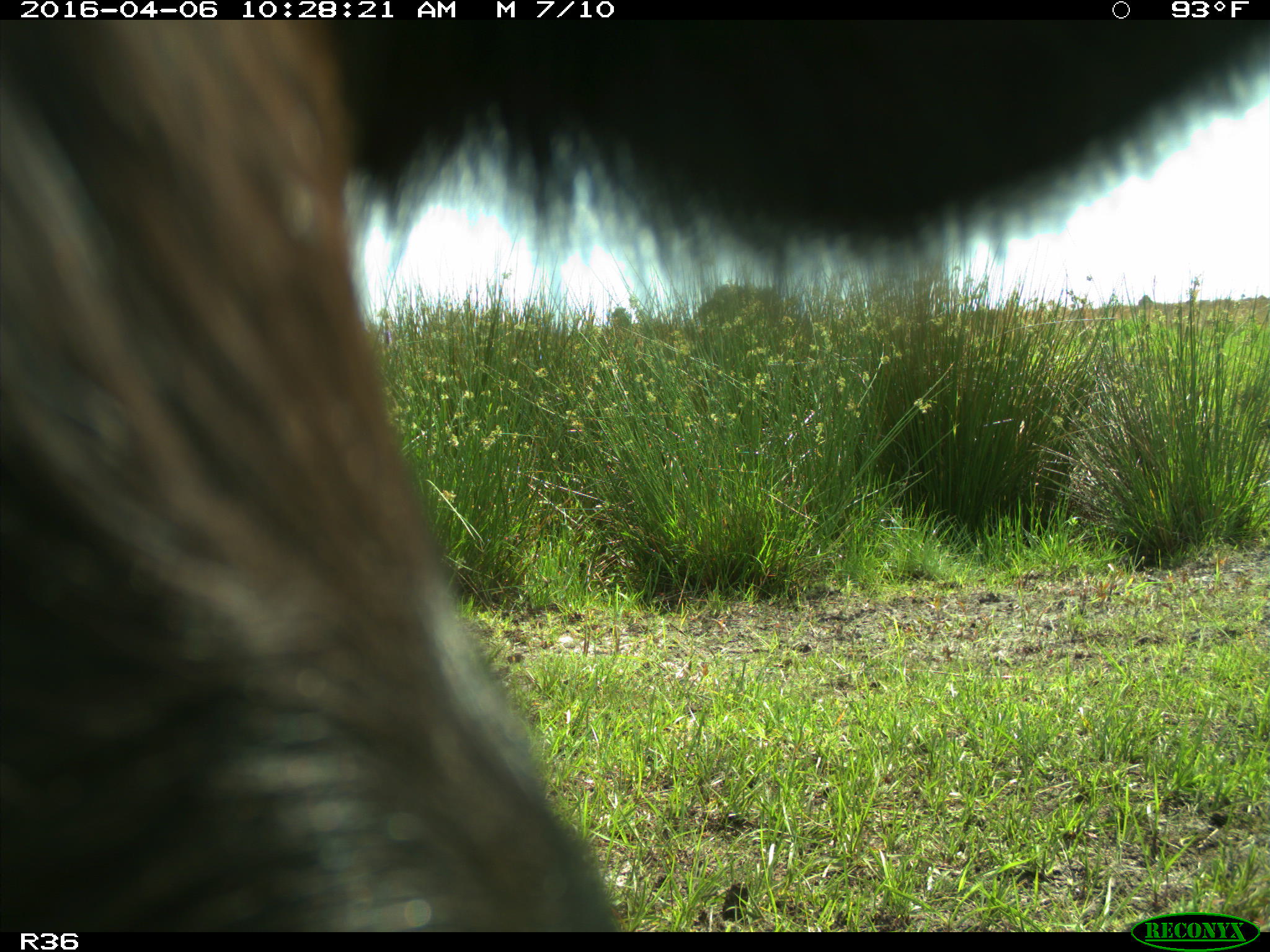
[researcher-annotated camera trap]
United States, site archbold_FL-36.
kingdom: Animalia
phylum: Chordata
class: Mammalia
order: Artiodactyla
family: Bovidae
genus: Bos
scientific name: Bos taurus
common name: domestic cow